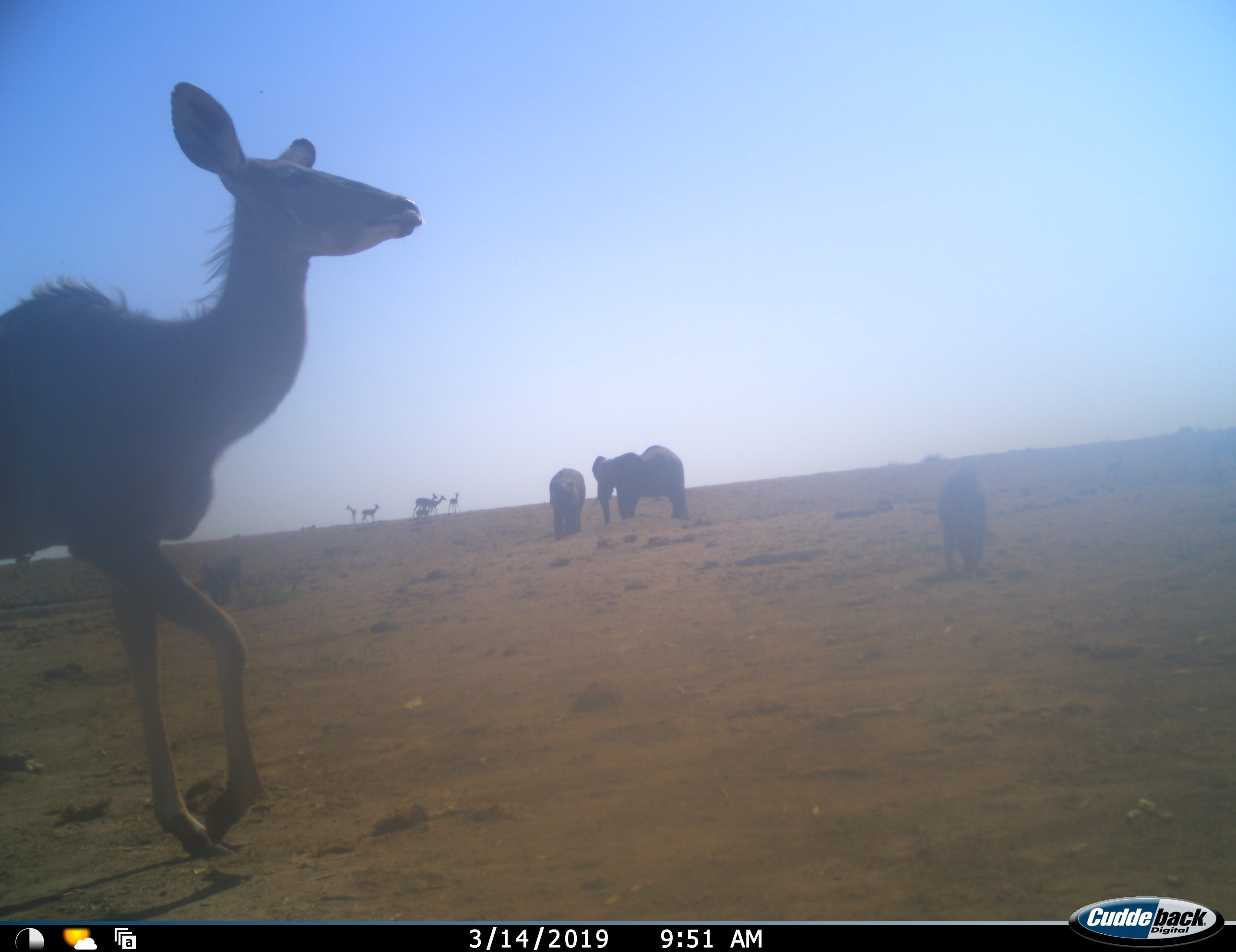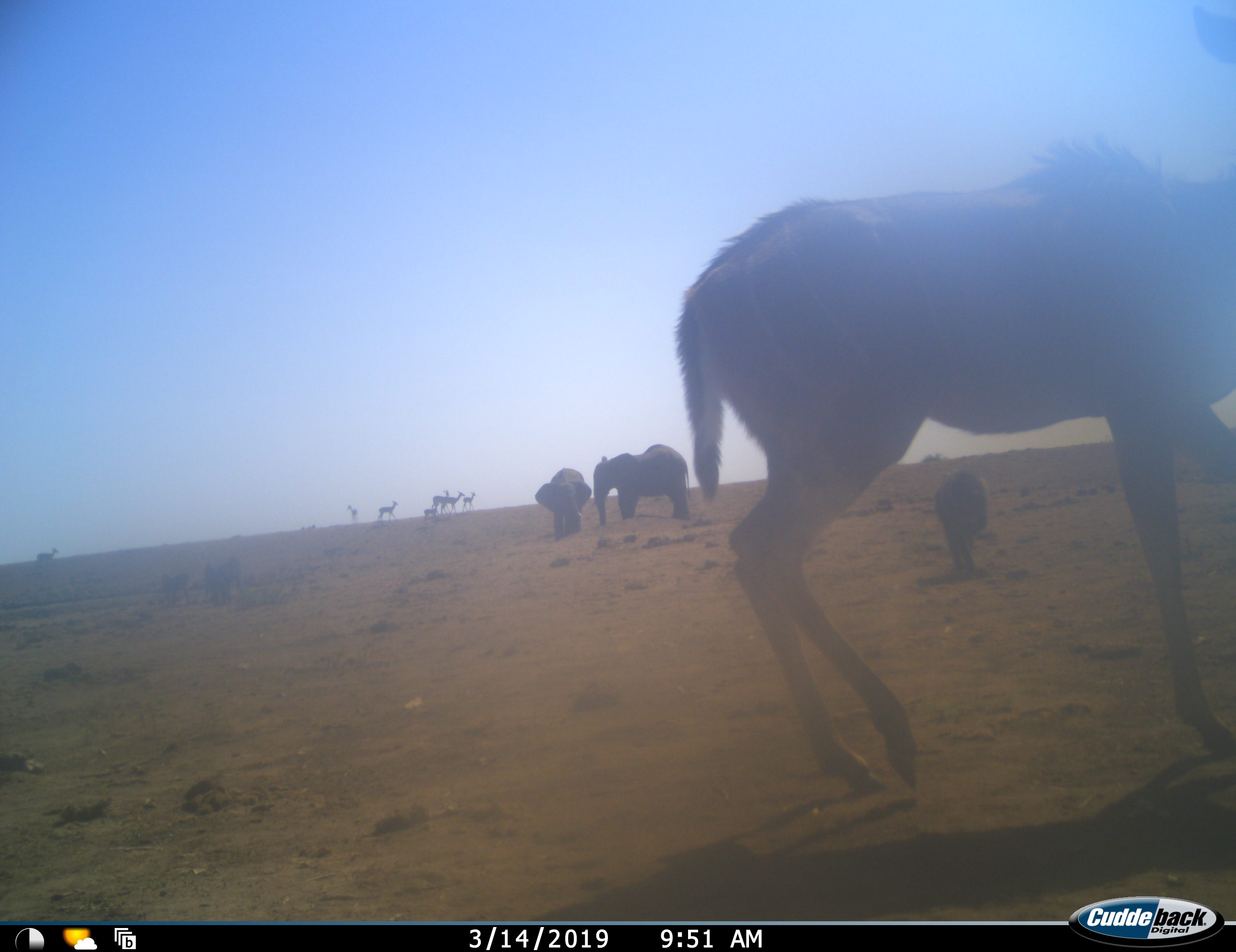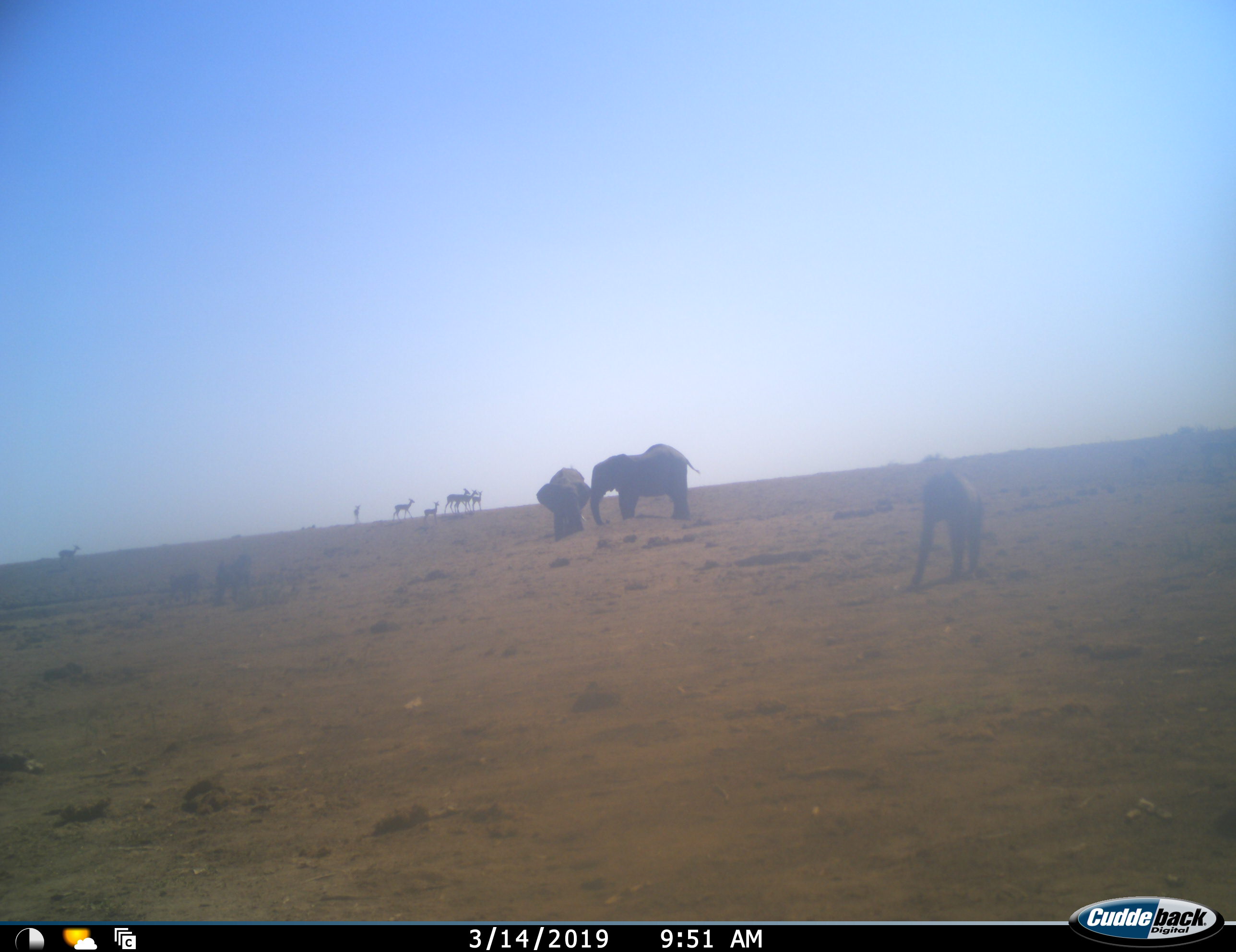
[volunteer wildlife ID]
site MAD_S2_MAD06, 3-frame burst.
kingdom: Animalia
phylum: Chordata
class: Mammalia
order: Proboscidea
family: Elephantidae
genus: Loxodonta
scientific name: Loxodonta africana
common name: african bush elephant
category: elephant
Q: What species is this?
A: Elephant (african bush elephant) (Loxodonta africana).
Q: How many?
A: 2.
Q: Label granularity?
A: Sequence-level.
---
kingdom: Animalia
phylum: Chordata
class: Mammalia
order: Artiodactyla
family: Bovidae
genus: Tragelaphus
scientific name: Tragelaphus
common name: kudu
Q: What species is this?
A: Kudu (Tragelaphus).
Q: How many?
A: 1.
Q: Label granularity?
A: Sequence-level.